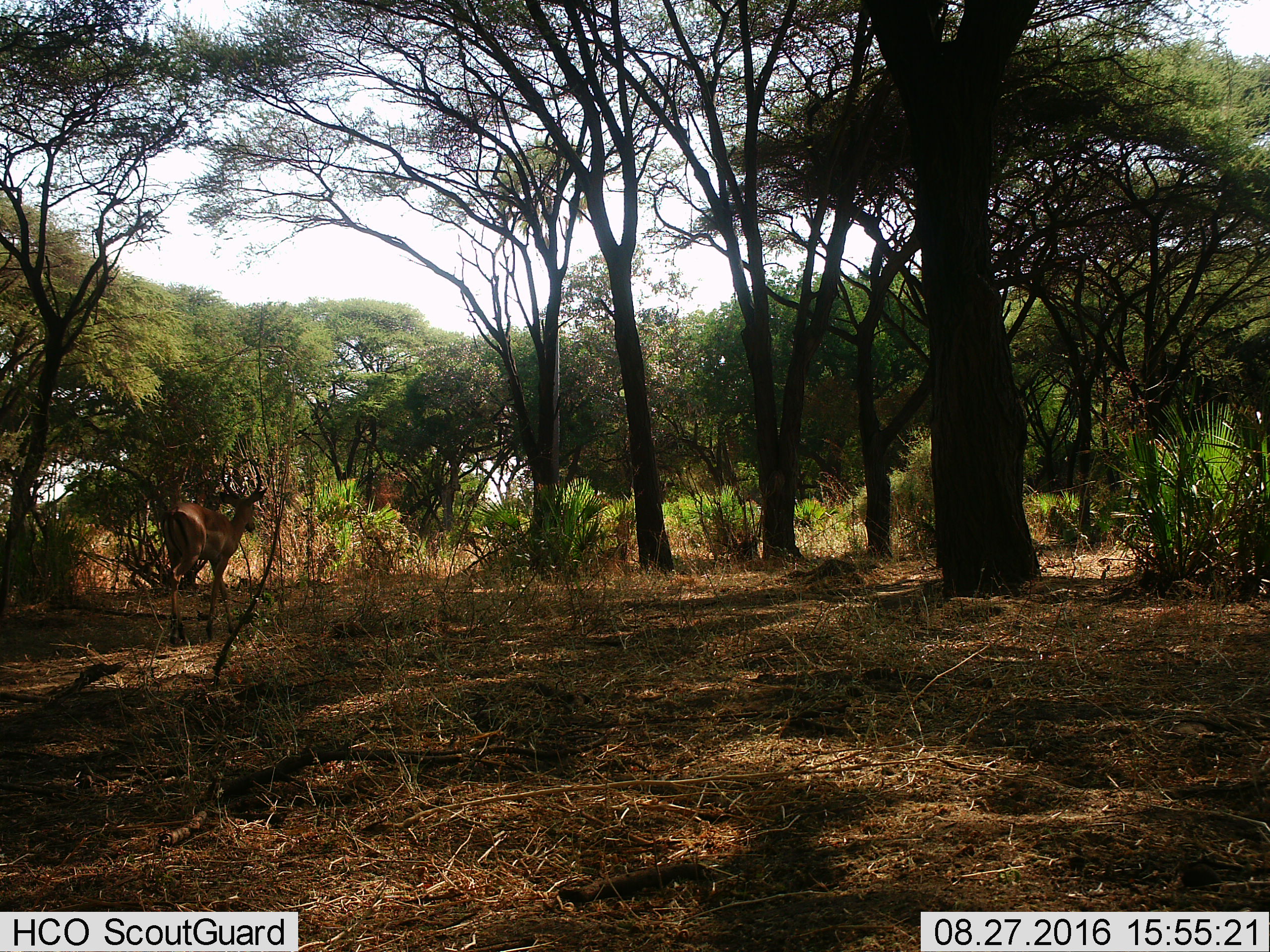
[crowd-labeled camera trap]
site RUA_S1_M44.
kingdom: Animalia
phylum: Chordata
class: Mammalia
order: Artiodactyla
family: Bovidae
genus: Aepyceros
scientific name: Aepyceros melampus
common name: impala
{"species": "impala (Aepyceros melampus)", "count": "1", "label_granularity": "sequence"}